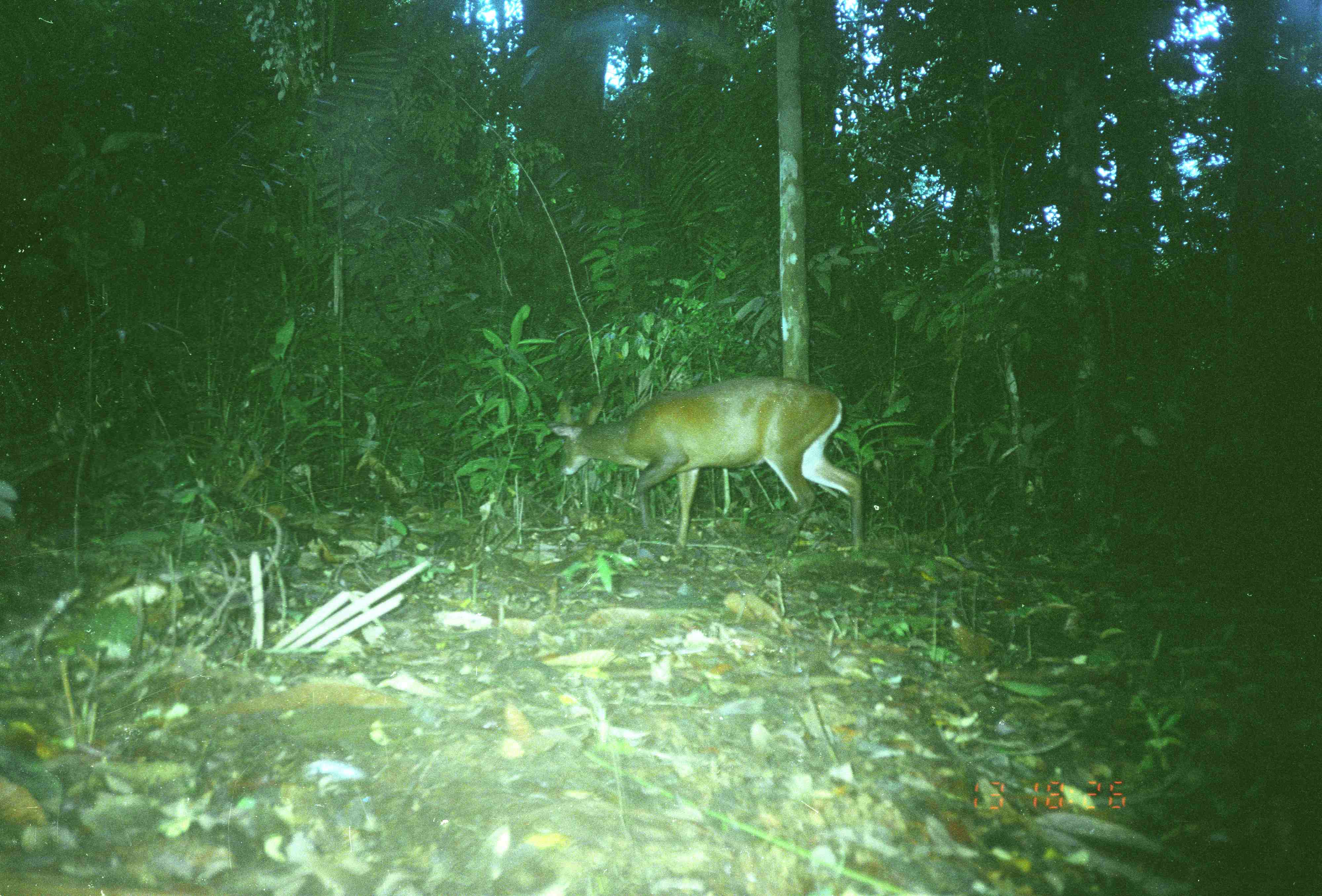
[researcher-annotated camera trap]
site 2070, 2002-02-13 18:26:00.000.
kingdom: Animalia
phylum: Chordata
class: Mammalia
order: Artiodactyla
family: Cervidae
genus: Muntiacus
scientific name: Muntiacus muntjak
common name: southern red muntjac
Muntiacus muntjak (southern red muntjac), count 1.